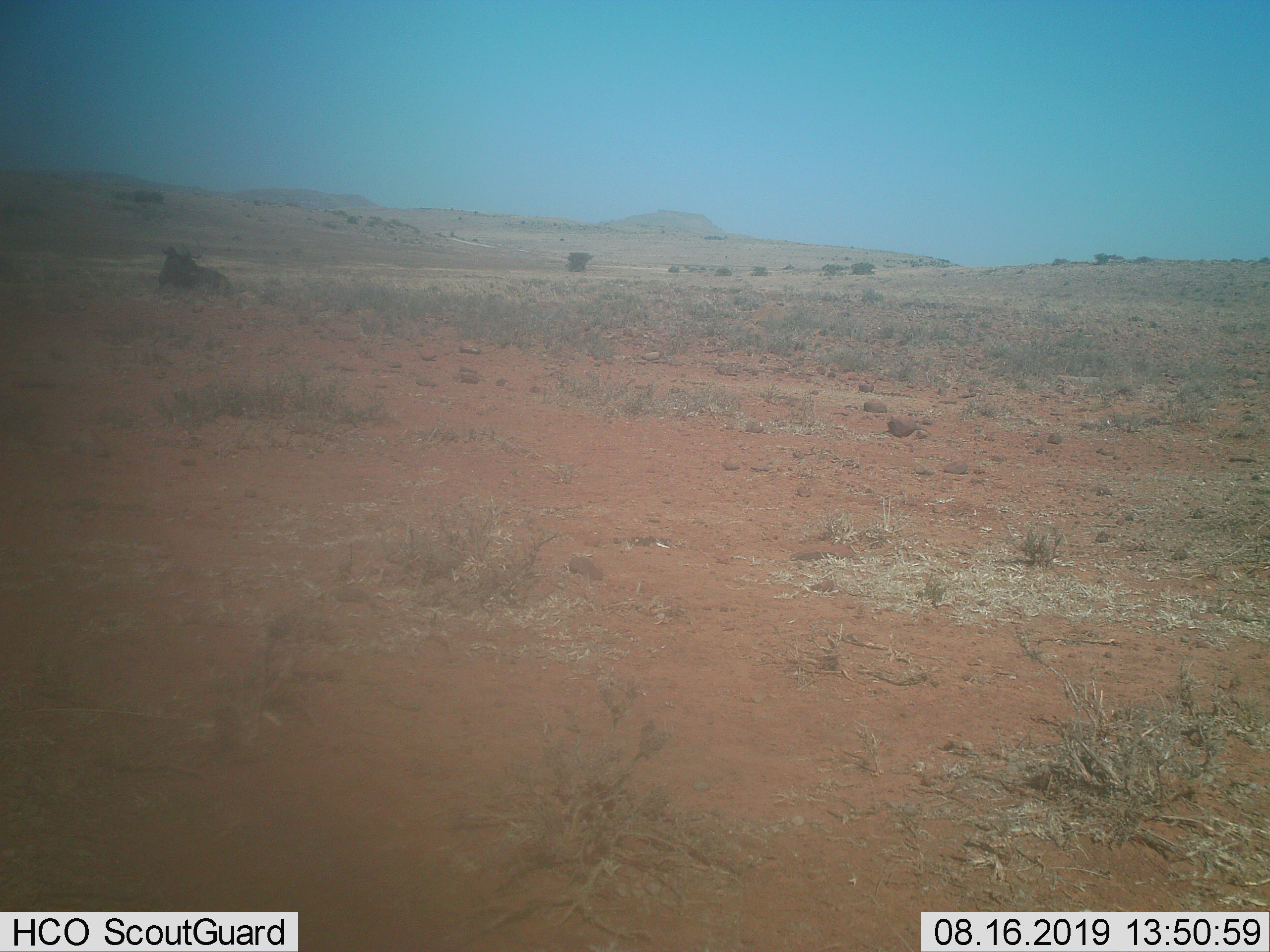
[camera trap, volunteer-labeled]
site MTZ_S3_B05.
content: unidentified animal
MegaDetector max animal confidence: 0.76